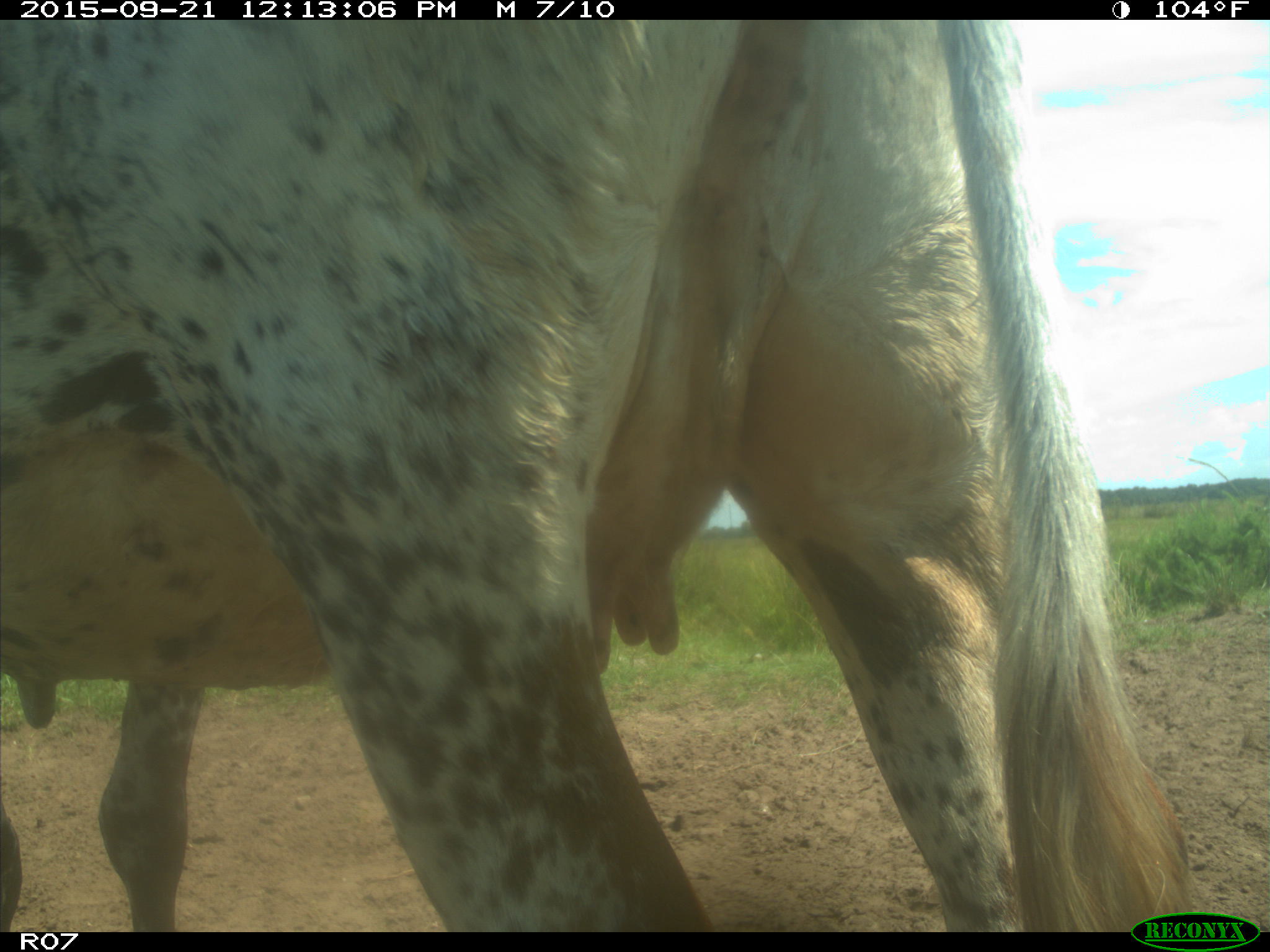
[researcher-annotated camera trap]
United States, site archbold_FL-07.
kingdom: Animalia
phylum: Chordata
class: Mammalia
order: Artiodactyla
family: Bovidae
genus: Bos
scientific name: Bos taurus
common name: domestic cow